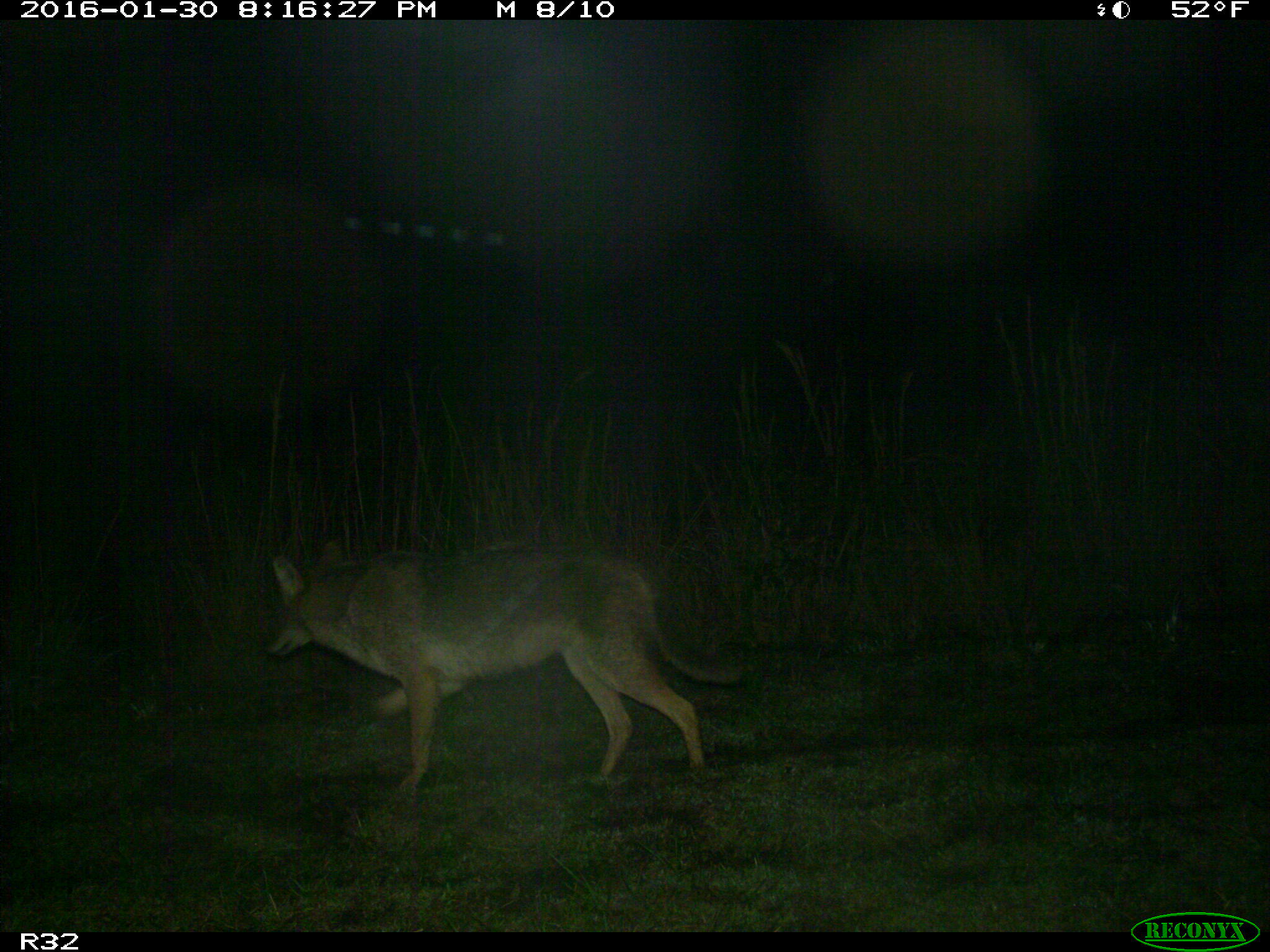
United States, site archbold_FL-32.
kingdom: Animalia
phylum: Chordata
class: Mammalia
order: Carnivora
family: Canidae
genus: Canis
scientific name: Canis latrans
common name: coyote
Canis latrans (coyote).